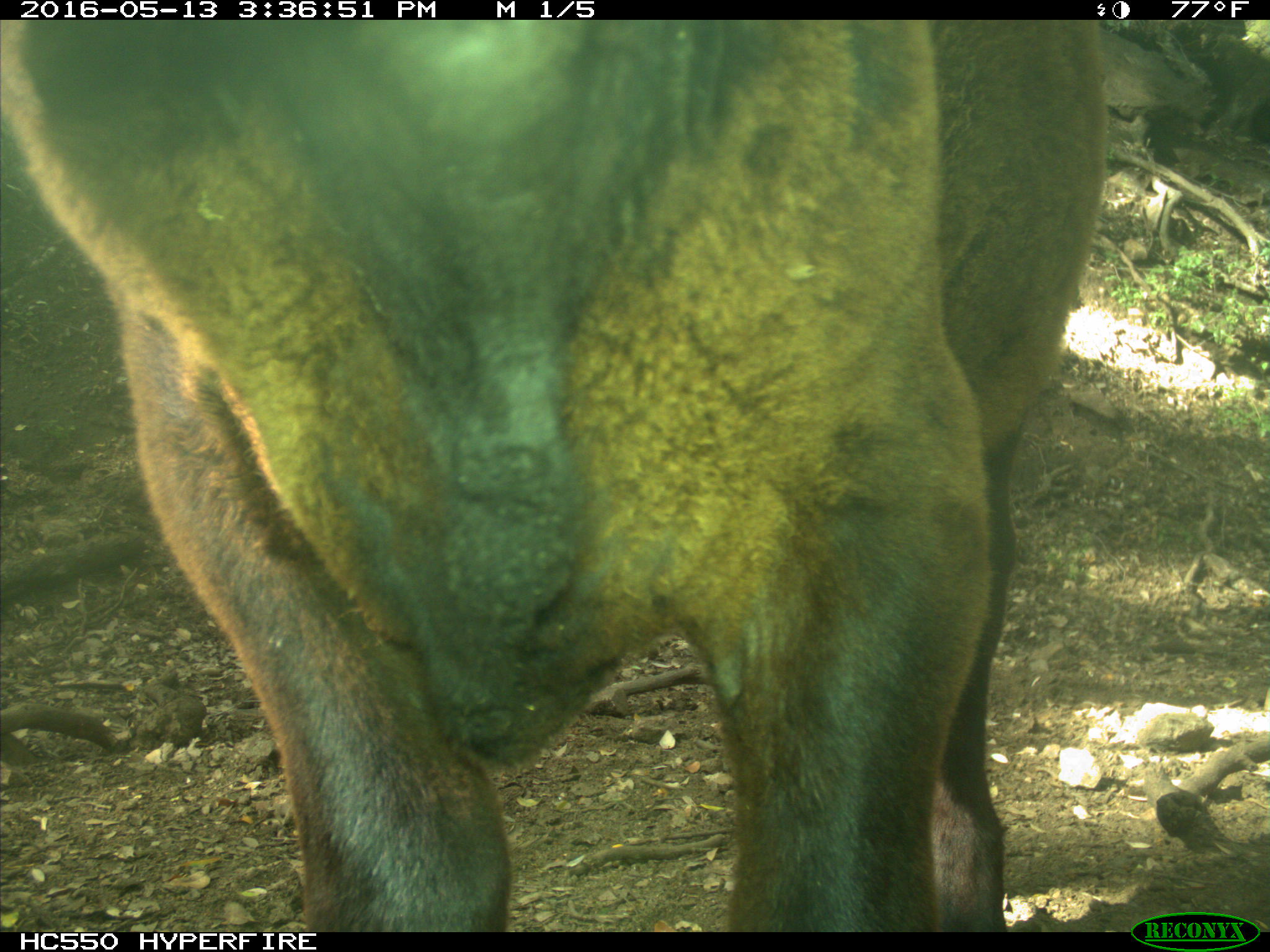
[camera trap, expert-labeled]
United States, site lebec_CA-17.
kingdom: Animalia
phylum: Chordata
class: Mammalia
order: Artiodactyla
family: Bovidae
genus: Bos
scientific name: Bos taurus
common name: domestic cow